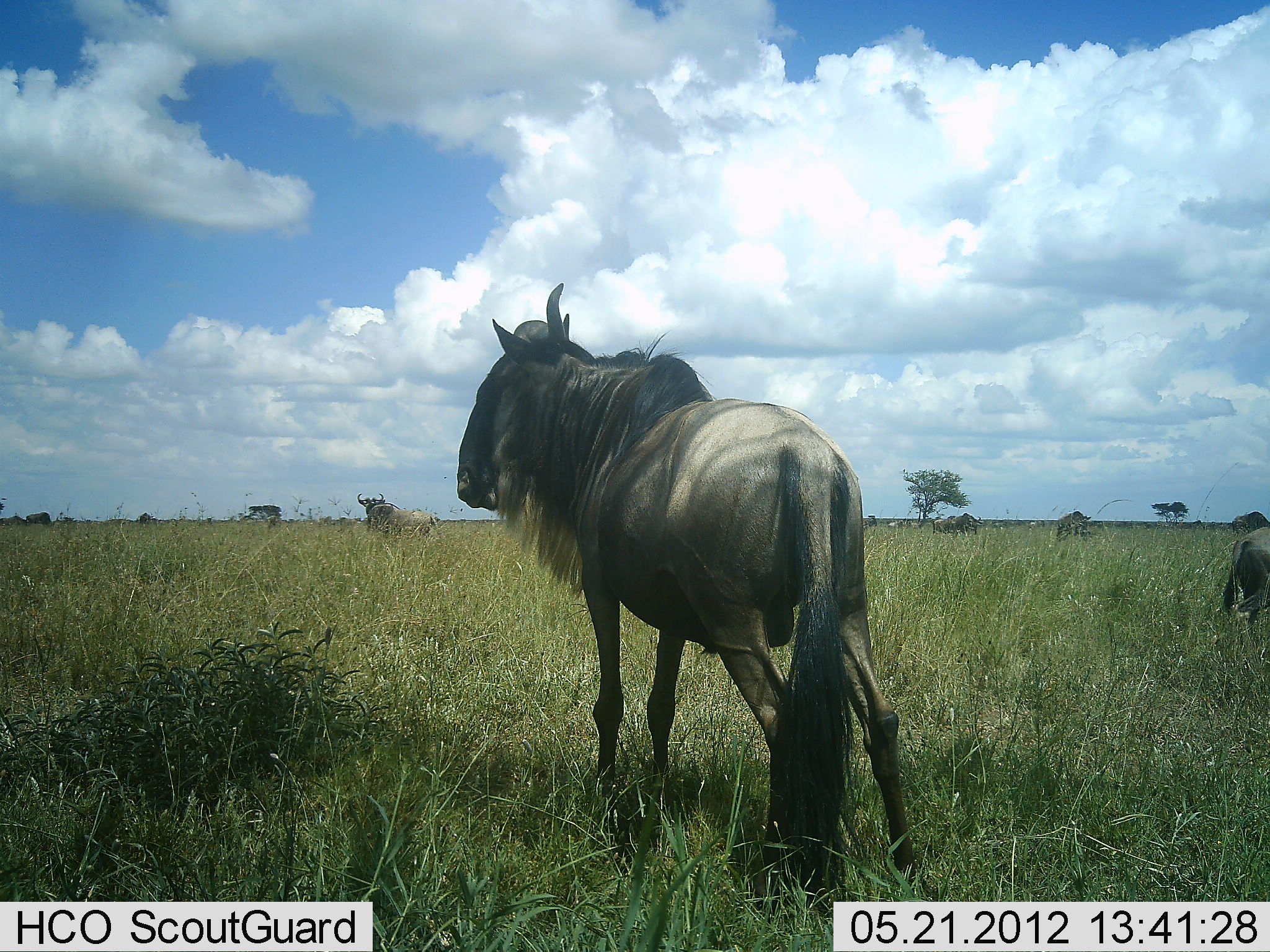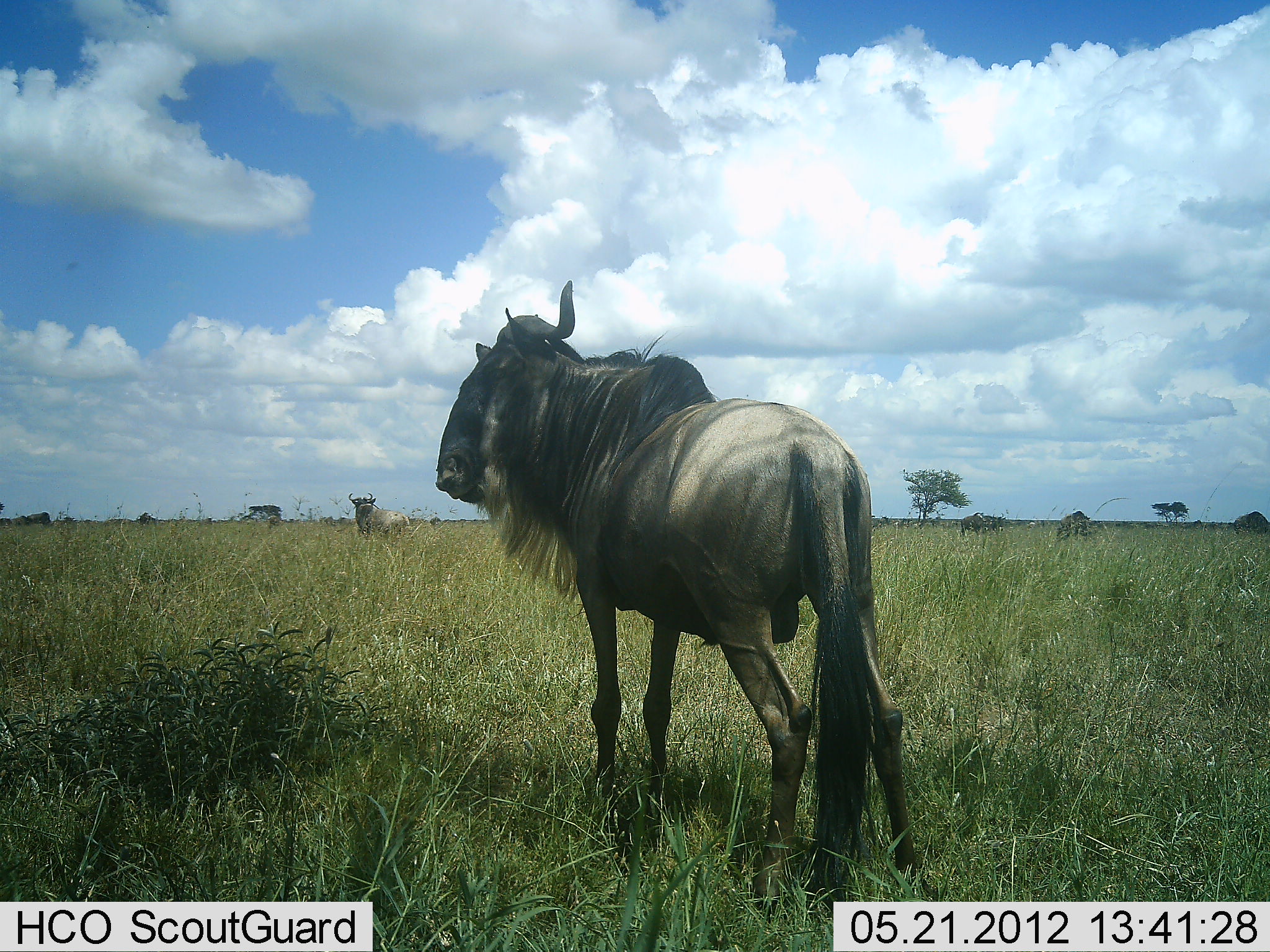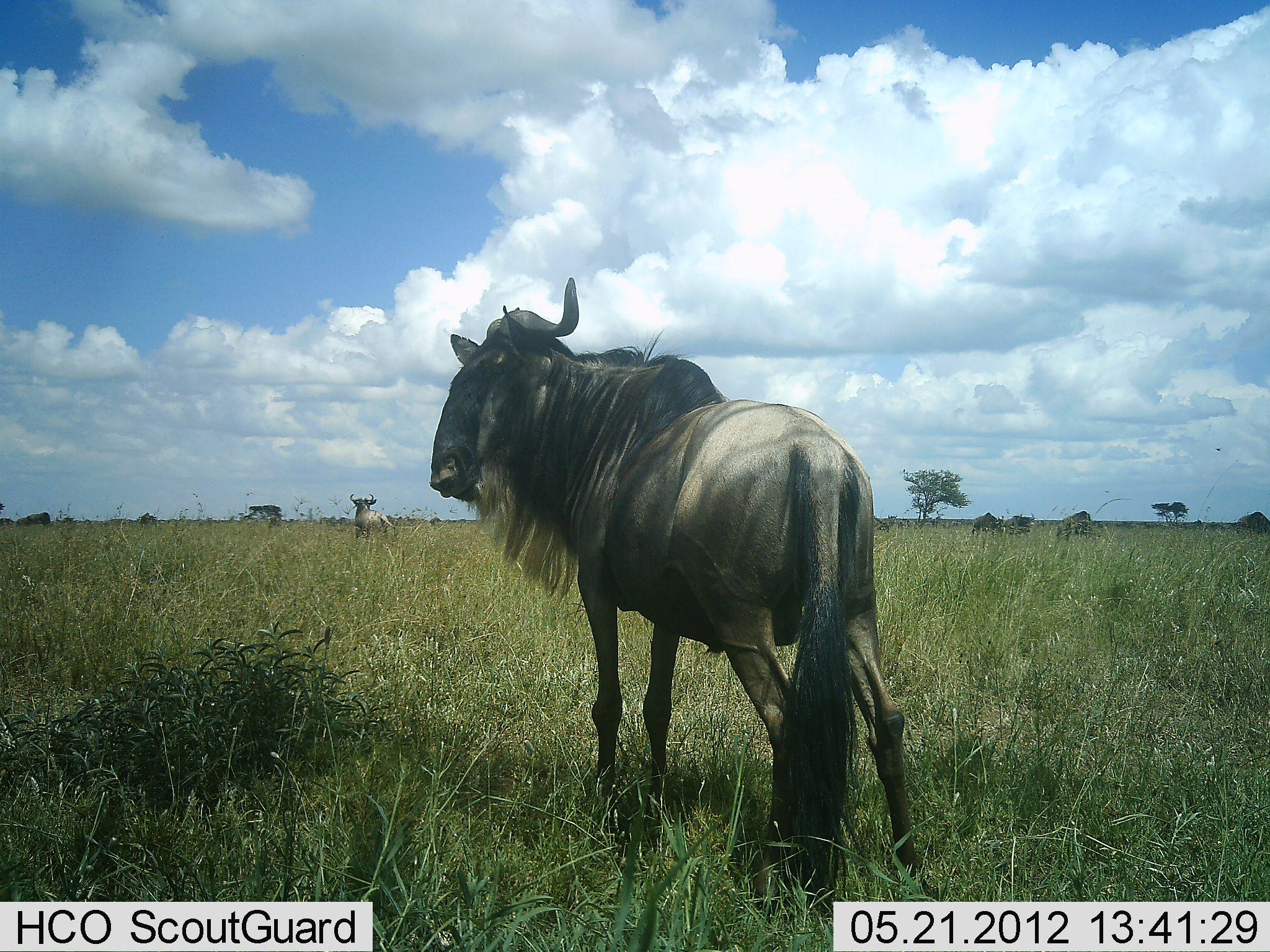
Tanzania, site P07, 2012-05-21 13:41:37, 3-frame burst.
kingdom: Animalia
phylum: Chordata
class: Mammalia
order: Artiodactyla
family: Bovidae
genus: Connochaetes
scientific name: Connochaetes taurinus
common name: blue wildebeest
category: wildebeest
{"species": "wildebeest (blue wildebeest) (Connochaetes taurinus)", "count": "9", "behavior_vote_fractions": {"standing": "75%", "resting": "0%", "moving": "56%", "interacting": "6%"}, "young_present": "6%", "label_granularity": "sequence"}